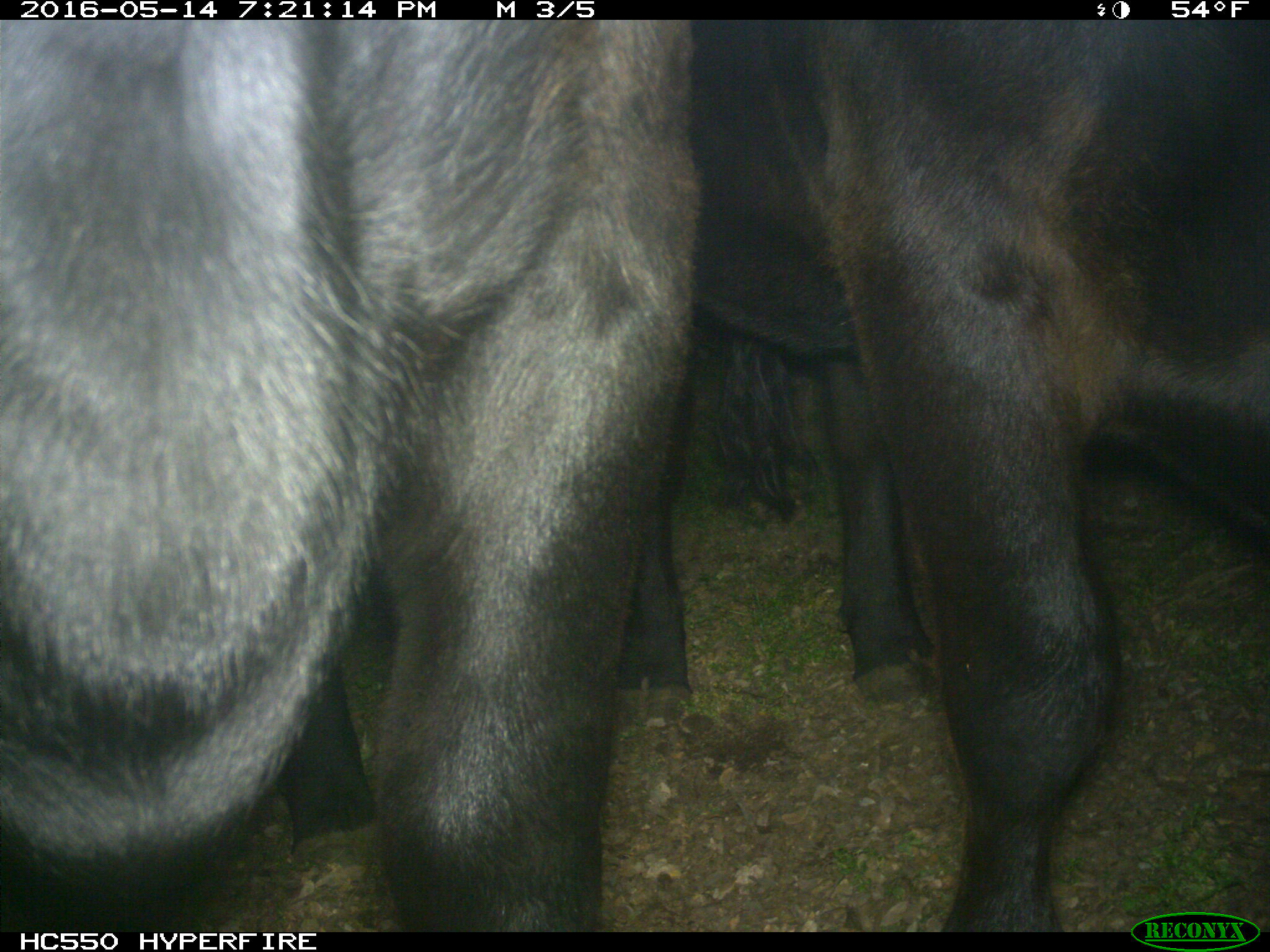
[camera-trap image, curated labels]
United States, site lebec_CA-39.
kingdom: Animalia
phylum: Chordata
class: Mammalia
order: Artiodactyla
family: Bovidae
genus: Bos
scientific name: Bos taurus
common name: domestic cow